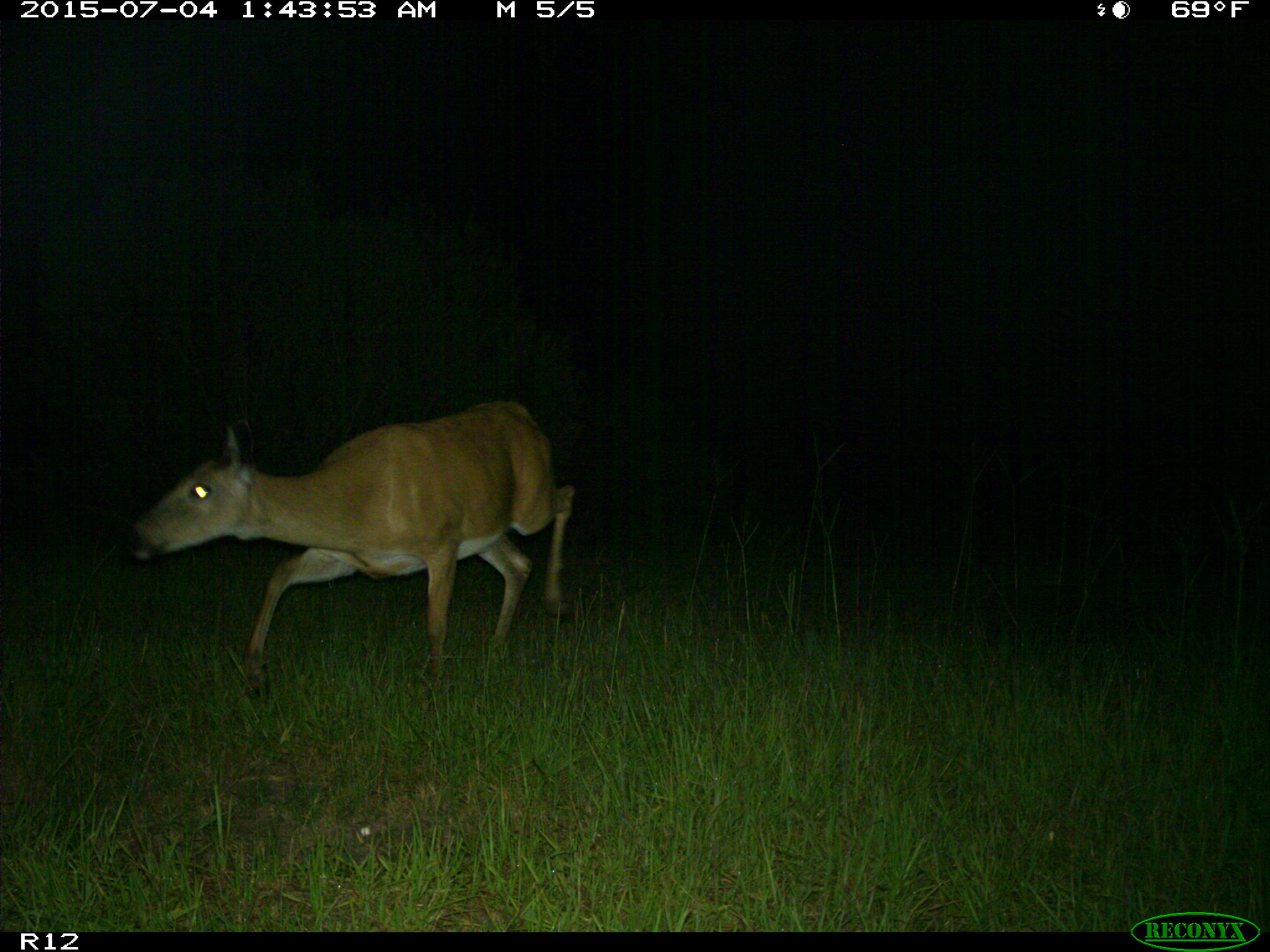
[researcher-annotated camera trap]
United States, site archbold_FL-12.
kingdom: Animalia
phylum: Chordata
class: Mammalia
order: Artiodactyla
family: Cervidae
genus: Odocoileus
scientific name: Odocoileus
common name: deer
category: unidentified deer